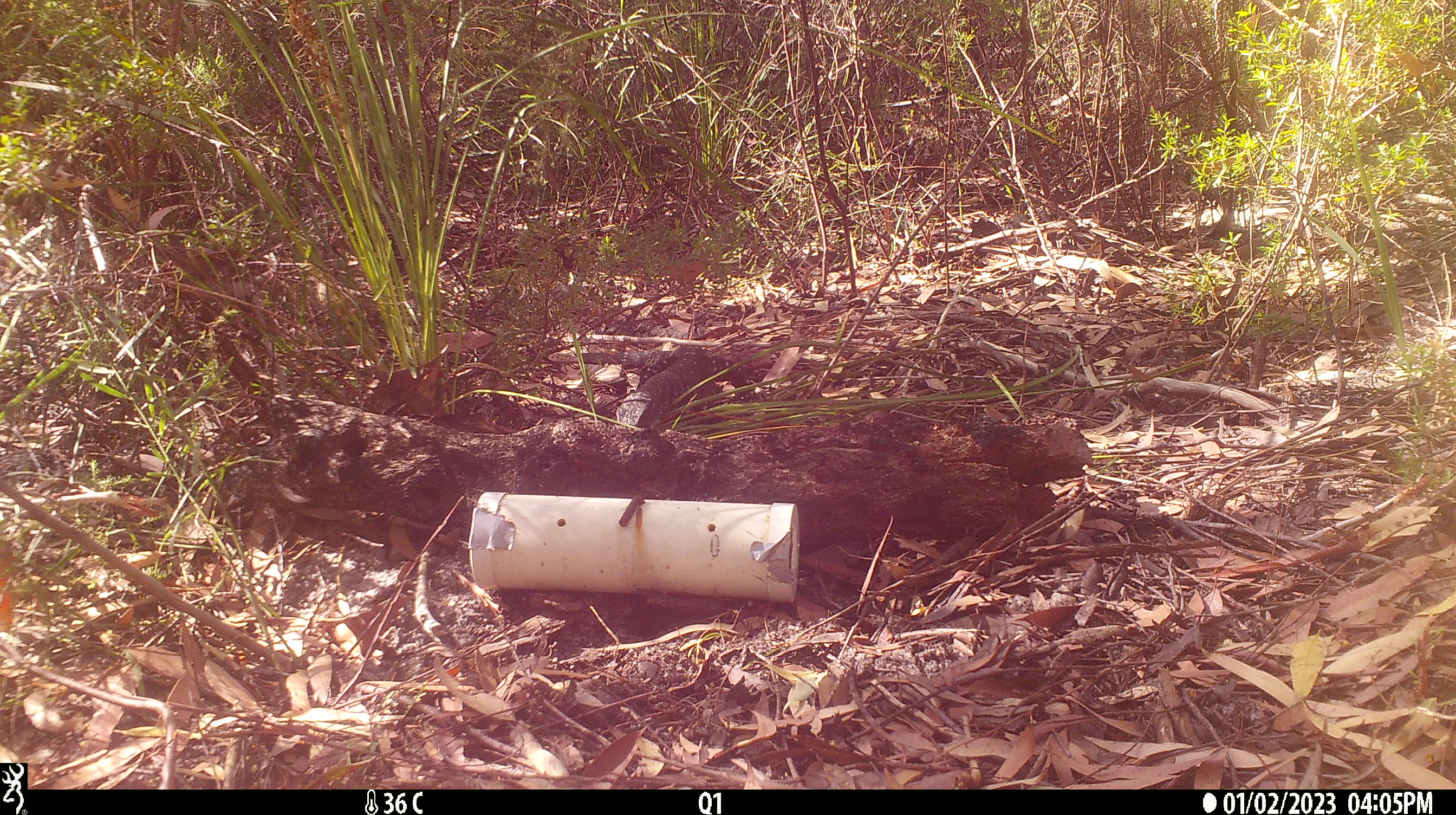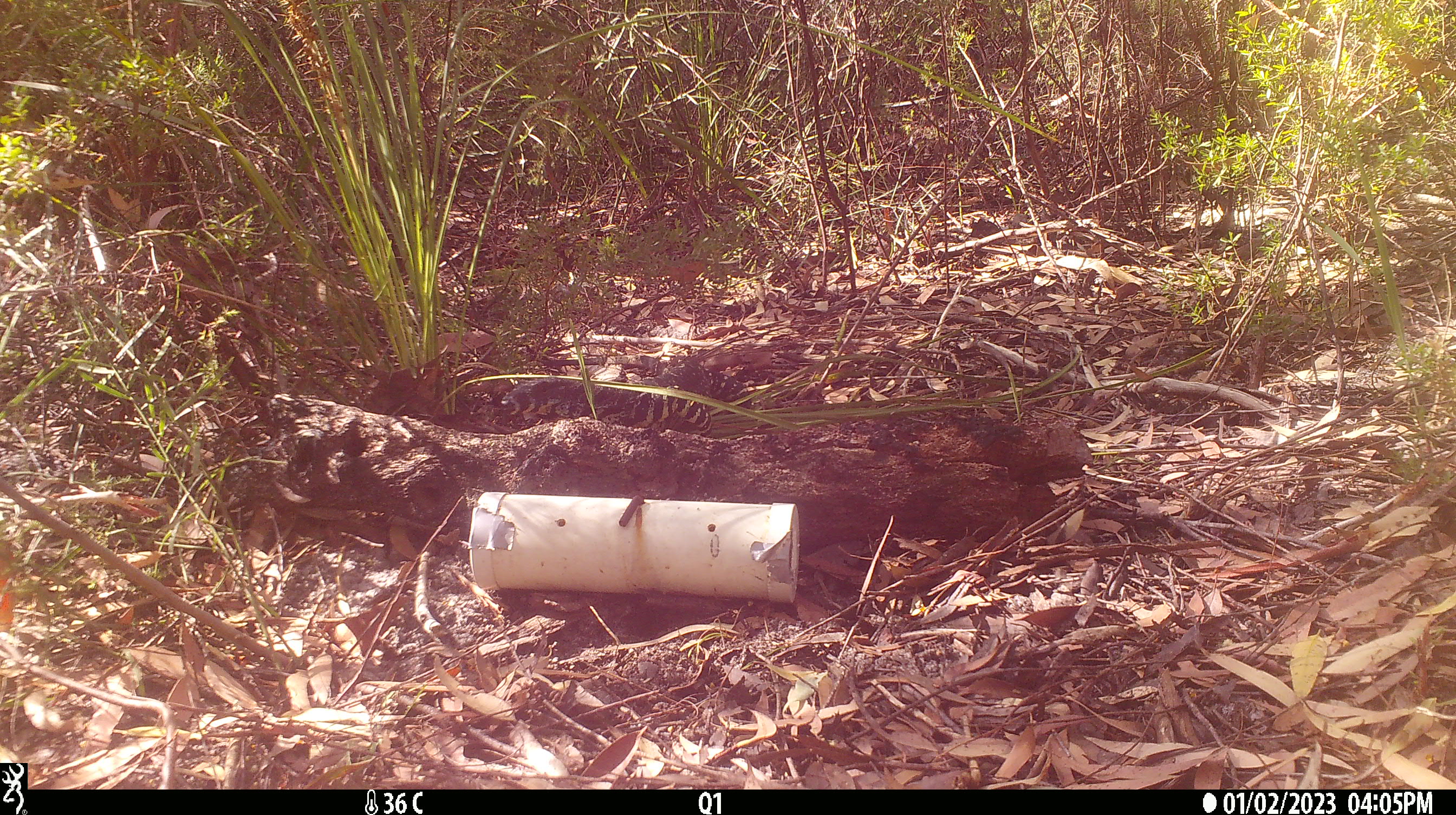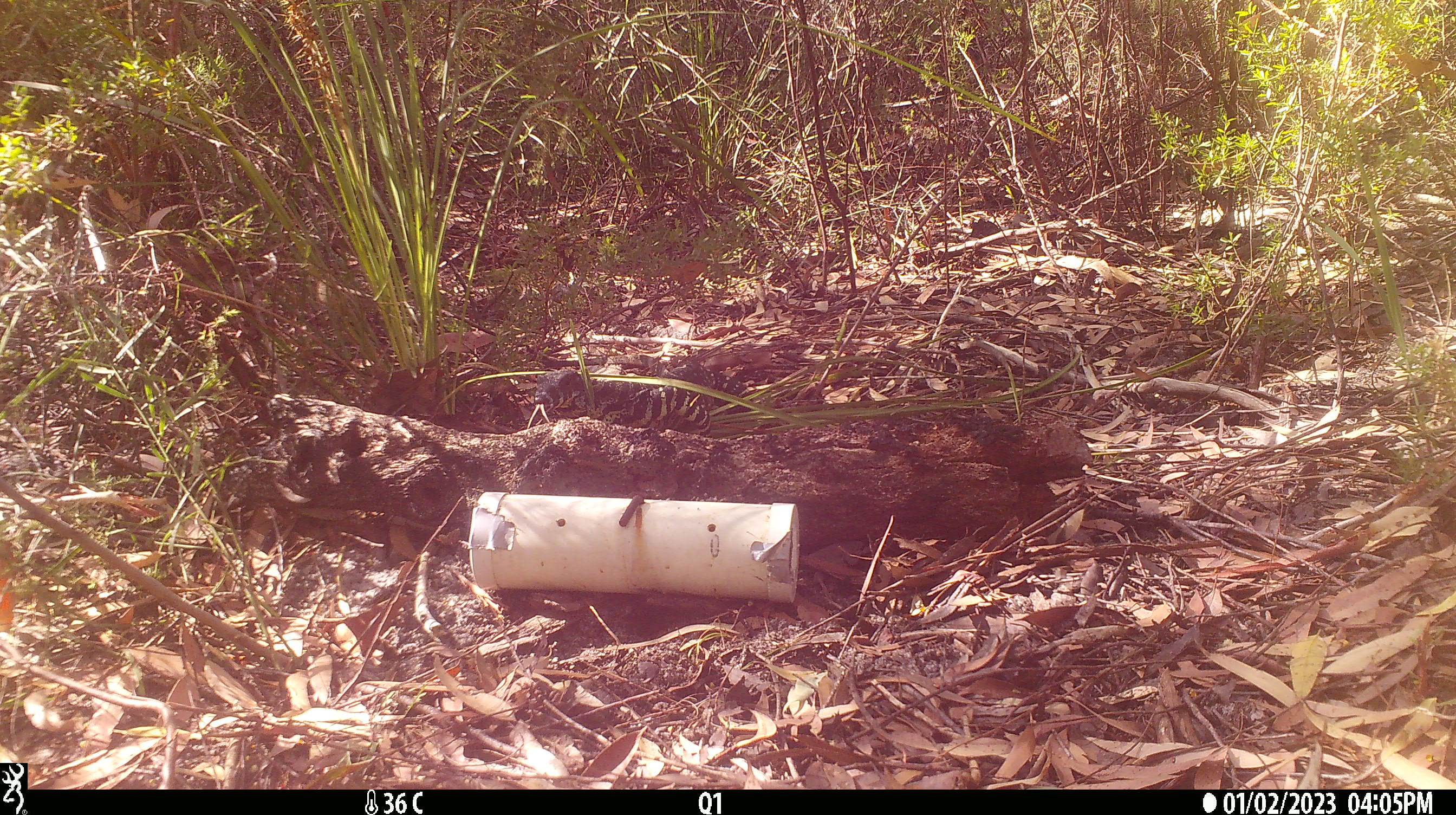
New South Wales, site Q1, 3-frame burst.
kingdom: Animalia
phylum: Chordata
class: Reptilia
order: Squamata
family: Varanidae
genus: Varanus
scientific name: Varanus varius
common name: lace monitor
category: goanna